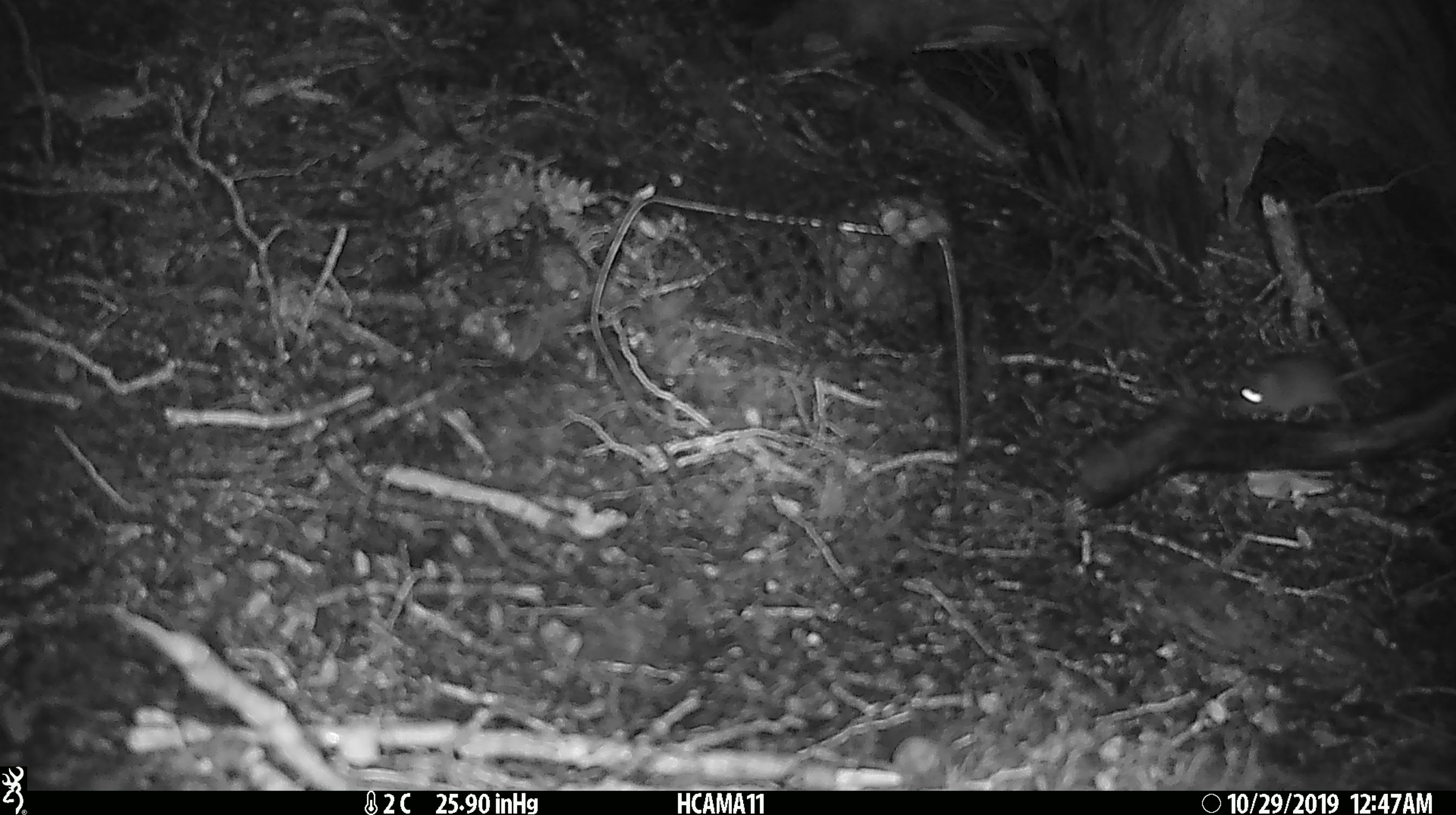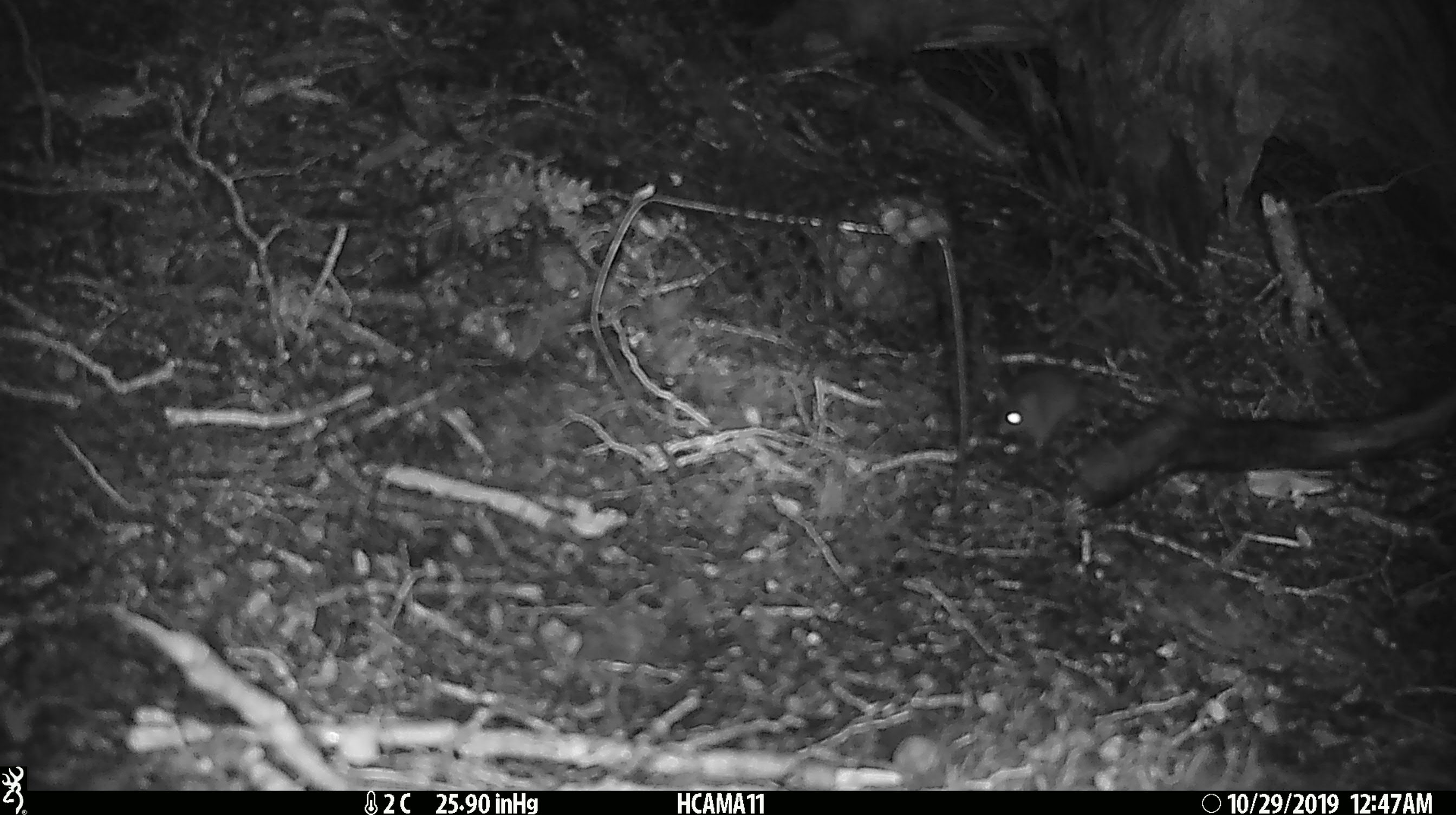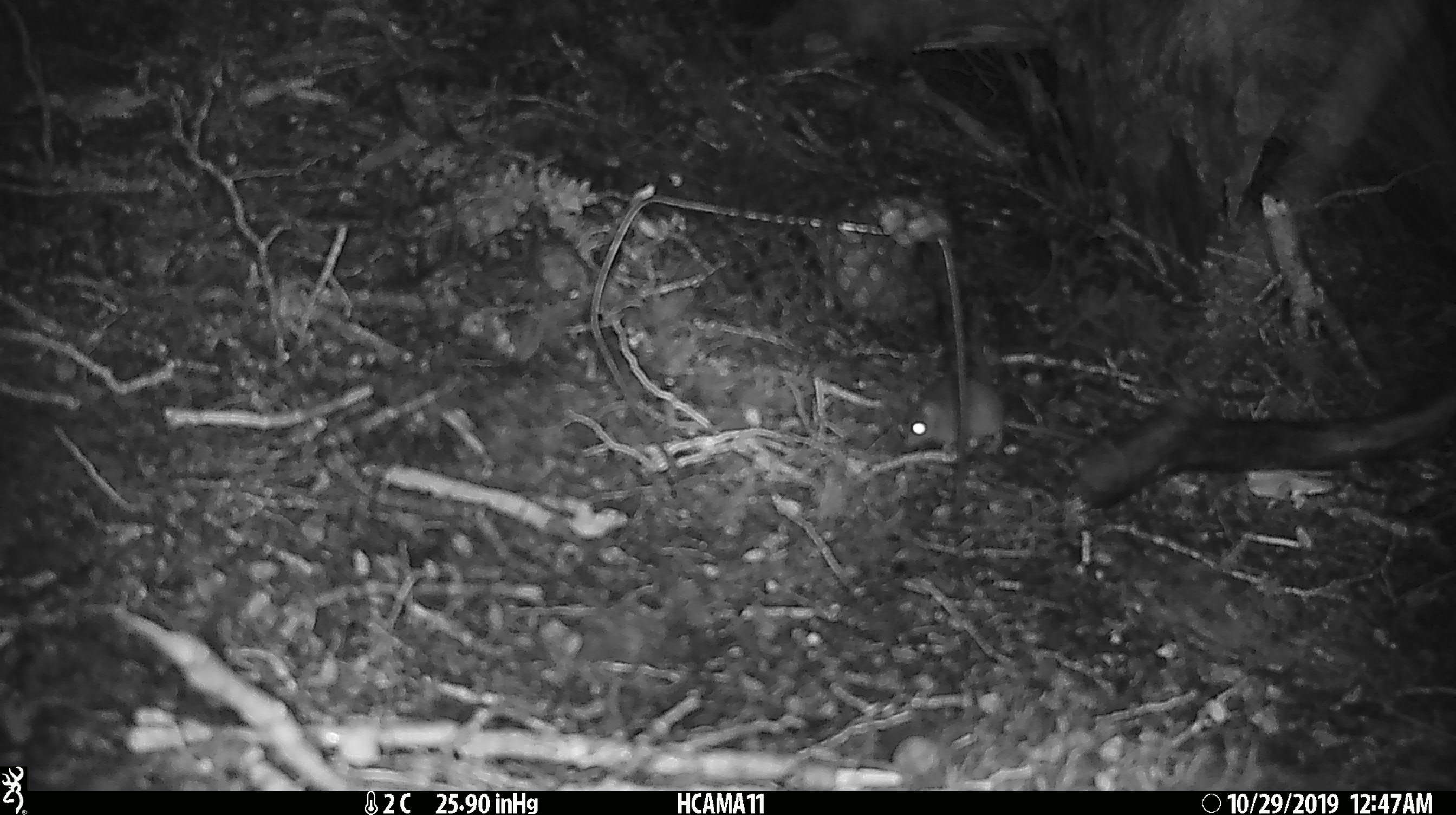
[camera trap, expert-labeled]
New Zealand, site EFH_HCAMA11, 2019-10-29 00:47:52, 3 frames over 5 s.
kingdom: Animalia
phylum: Chordata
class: Mammalia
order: Rodentia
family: Muridae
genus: Mus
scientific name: Mus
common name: mouse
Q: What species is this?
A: Mouse (Mus).